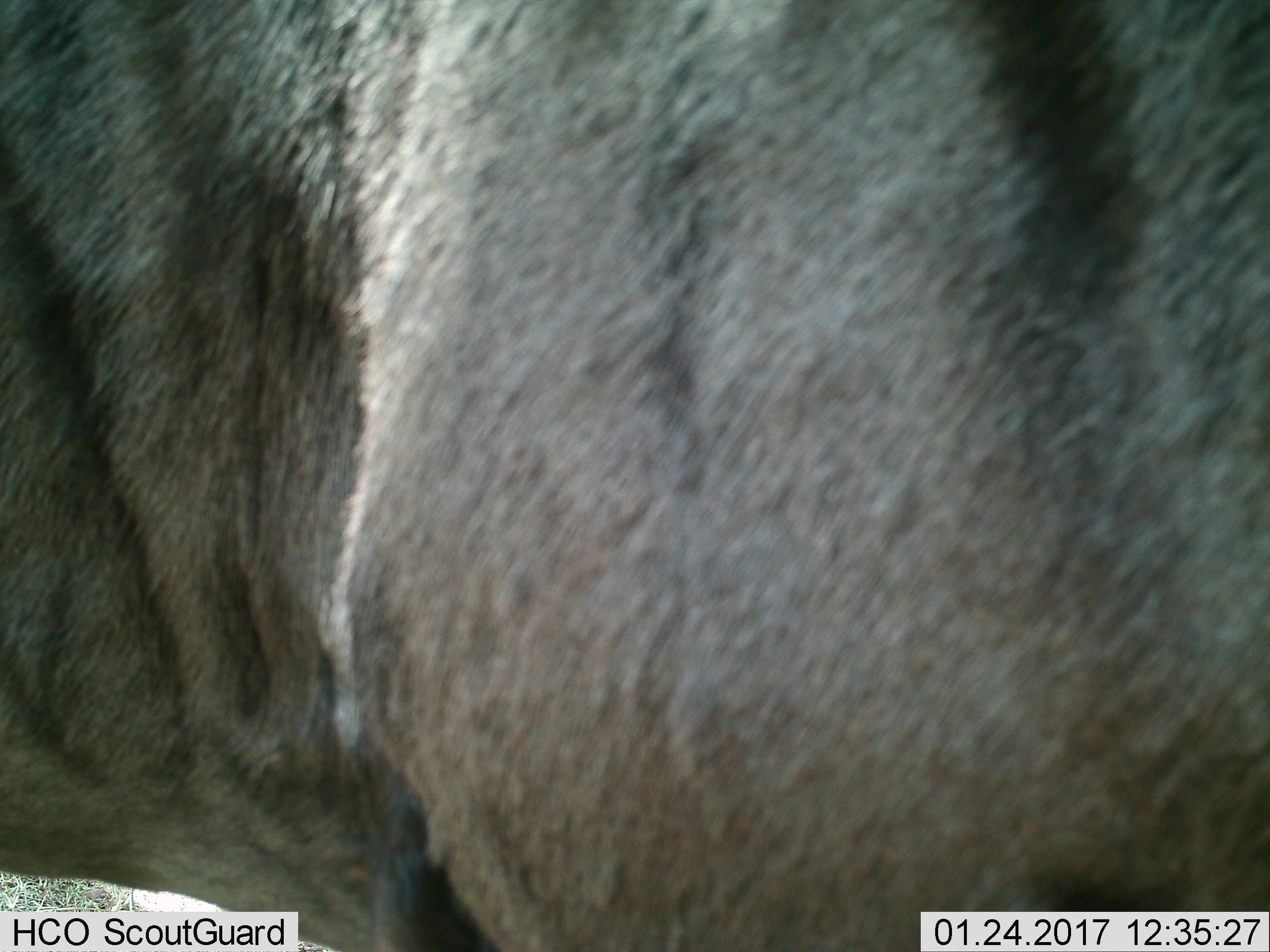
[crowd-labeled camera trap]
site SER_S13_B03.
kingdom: Animalia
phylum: Chordata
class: Mammalia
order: Artiodactyla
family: Bovidae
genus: Connochaetes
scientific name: Connochaetes taurinus taurinus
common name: blue wildebeest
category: wildebeestblue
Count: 1.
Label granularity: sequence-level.